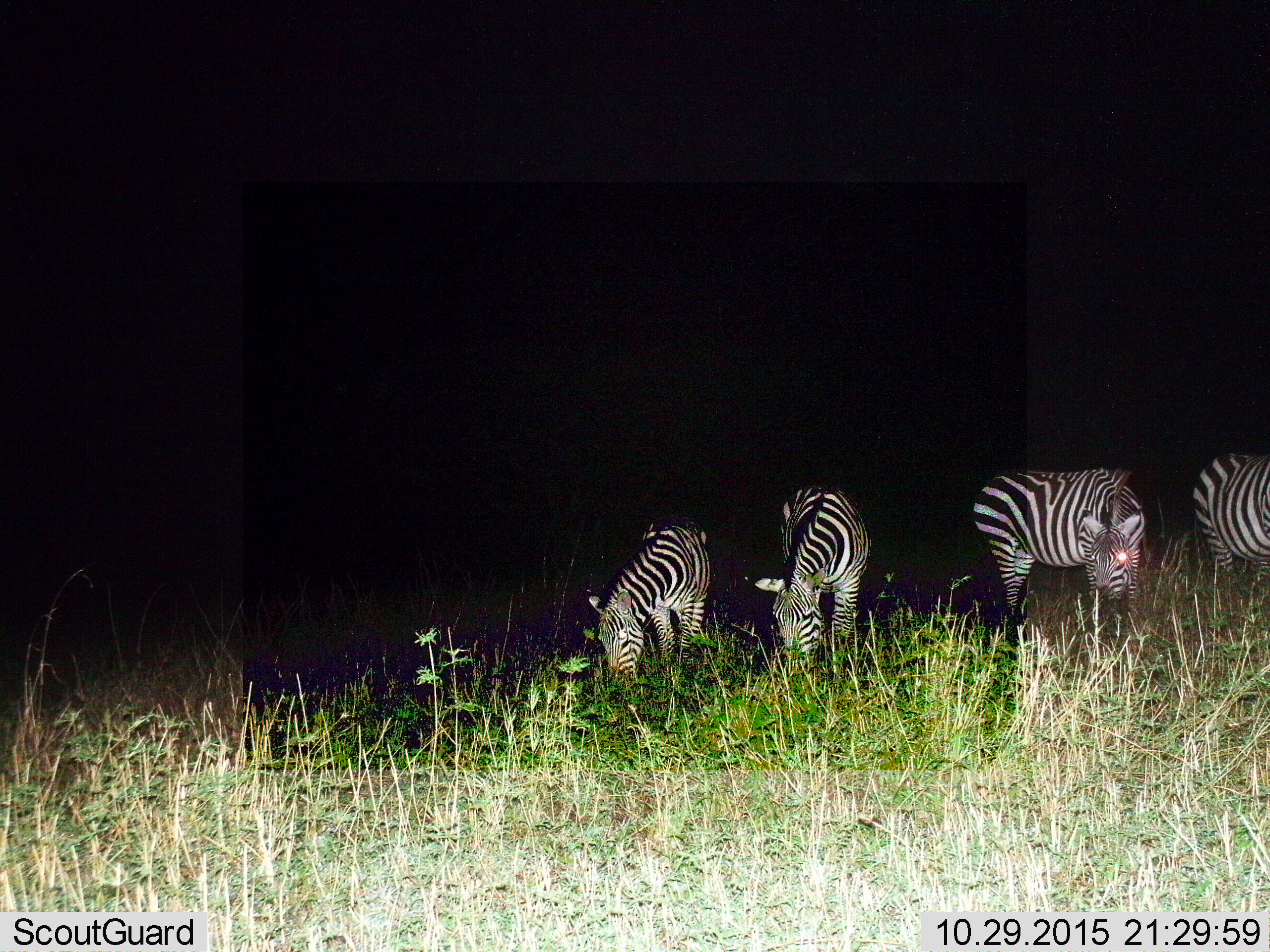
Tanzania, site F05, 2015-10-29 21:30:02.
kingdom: Animalia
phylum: Chordata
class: Mammalia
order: Perissodactyla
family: Equidae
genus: Equus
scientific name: Equus quagga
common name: plains zebra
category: zebra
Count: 4.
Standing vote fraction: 47%.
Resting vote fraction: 0%.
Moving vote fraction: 6%.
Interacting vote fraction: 0%.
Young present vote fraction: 6%.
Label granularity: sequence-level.